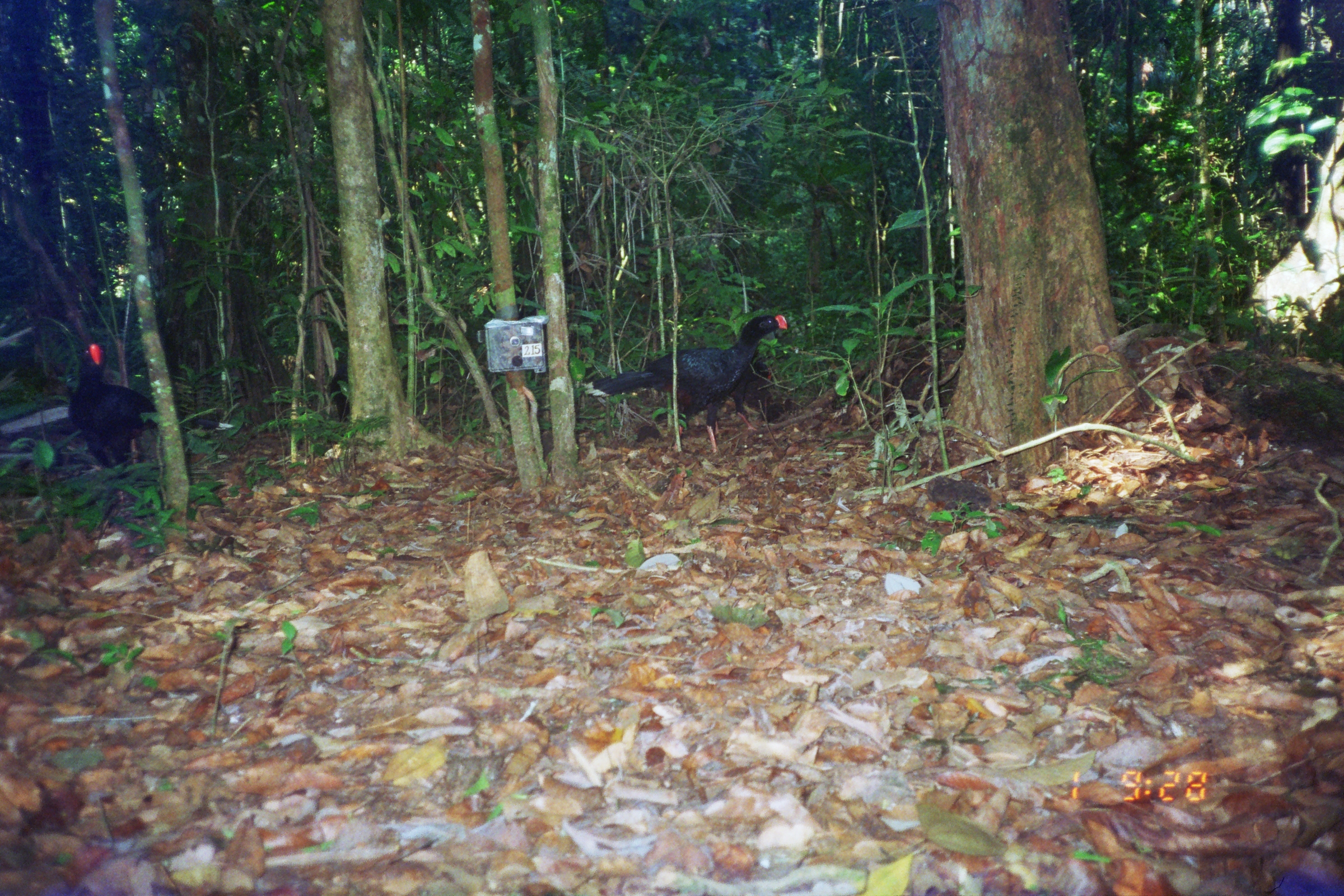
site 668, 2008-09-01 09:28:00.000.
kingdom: Animalia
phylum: Chordata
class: Aves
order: Galliformes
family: Cracidae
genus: Mitu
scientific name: Mitu tuberosum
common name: razor-billed curassow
Mitu tuberosum (razor-billed curassow).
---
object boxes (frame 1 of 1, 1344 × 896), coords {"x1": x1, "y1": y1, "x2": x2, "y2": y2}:
mitu tuberosum: {"x1": 583, "y1": 314, "x2": 789, "y2": 456}; {"x1": 67, "y1": 340, "x2": 234, "y2": 503}; {"x1": 661, "y1": 360, "x2": 770, "y2": 435}; {"x1": 329, "y1": 364, "x2": 350, "y2": 422}